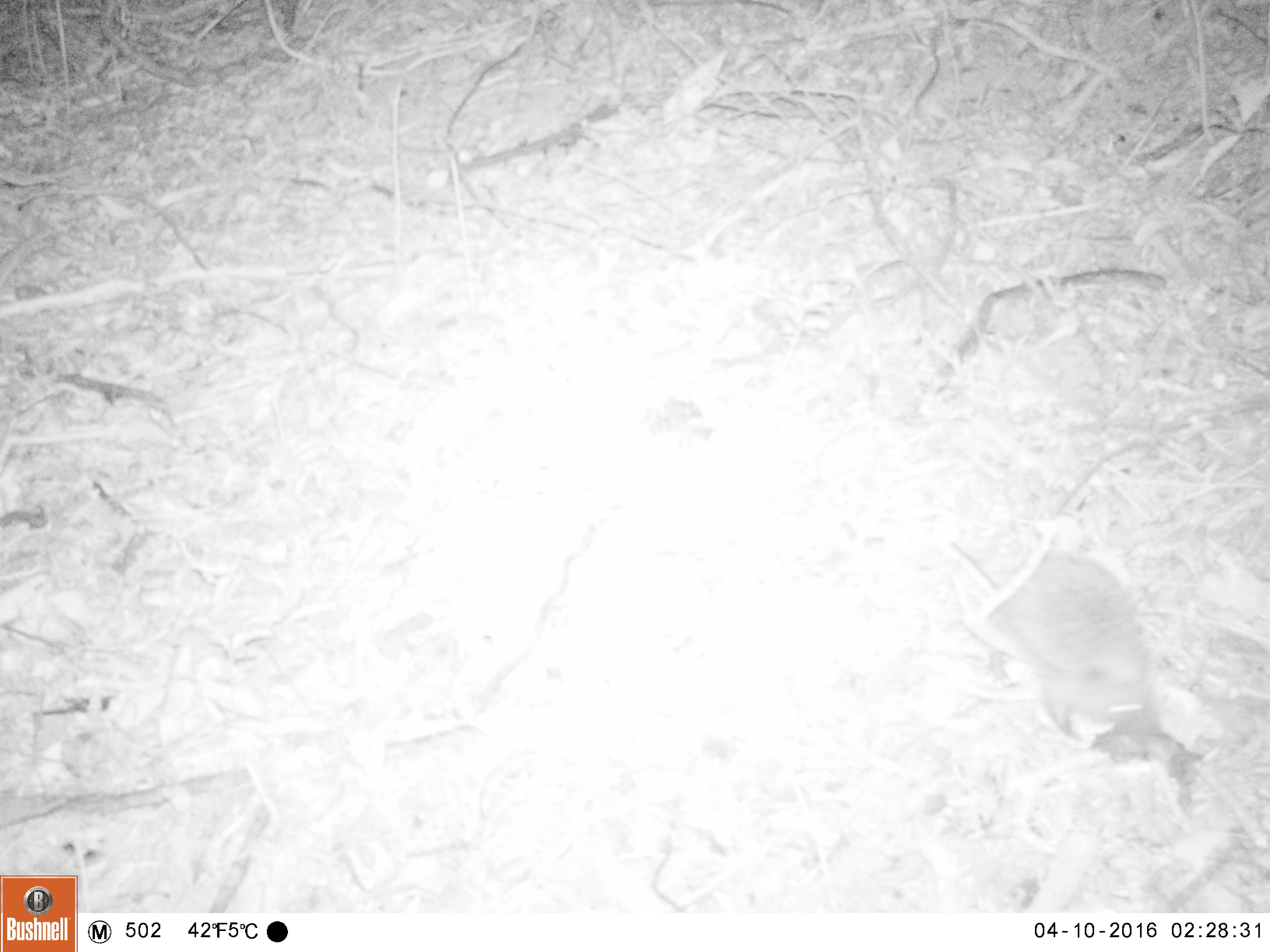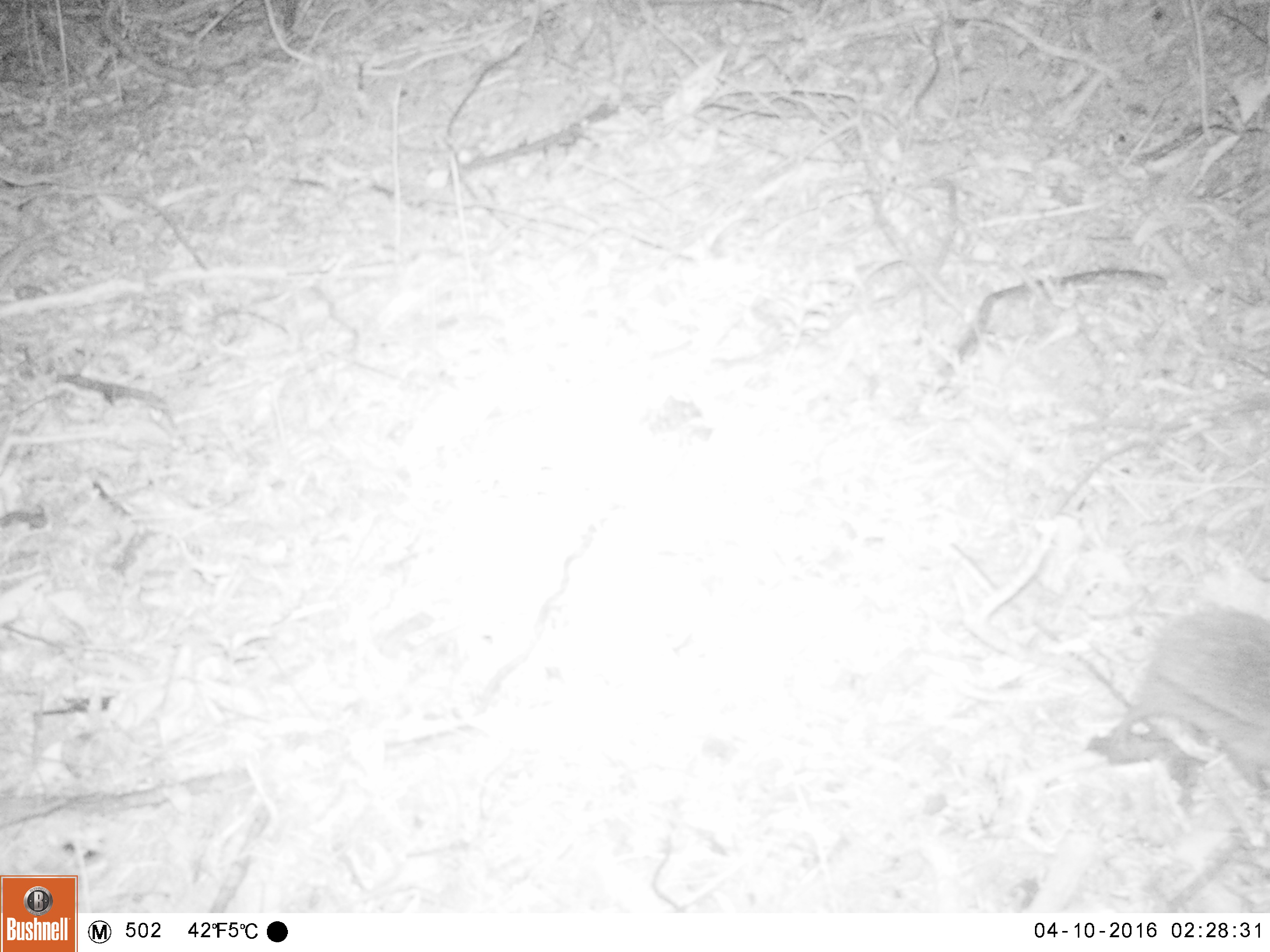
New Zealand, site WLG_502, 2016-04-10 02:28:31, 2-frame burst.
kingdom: Animalia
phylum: Chordata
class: Mammalia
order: Eulipotyphla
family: Erinaceidae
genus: Erinaceus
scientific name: Erinaceus europaeus europaeus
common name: european hedgehog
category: hedgehog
Hedgehog (european hedgehog) (Erinaceus europaeus europaeus).